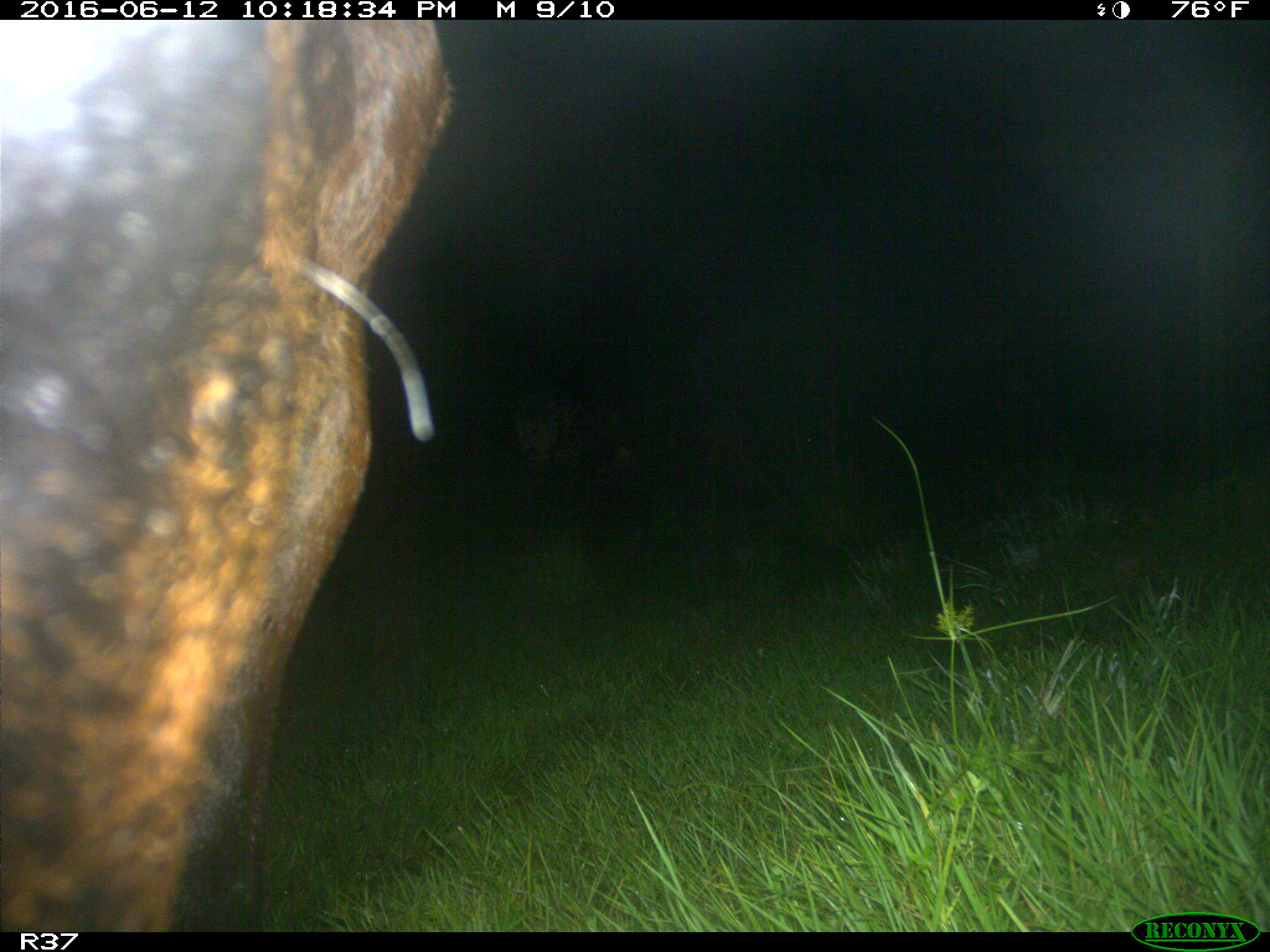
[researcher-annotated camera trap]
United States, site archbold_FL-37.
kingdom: Animalia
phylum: Chordata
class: Mammalia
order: Artiodactyla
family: Bovidae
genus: Bos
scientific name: Bos taurus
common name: domestic cow